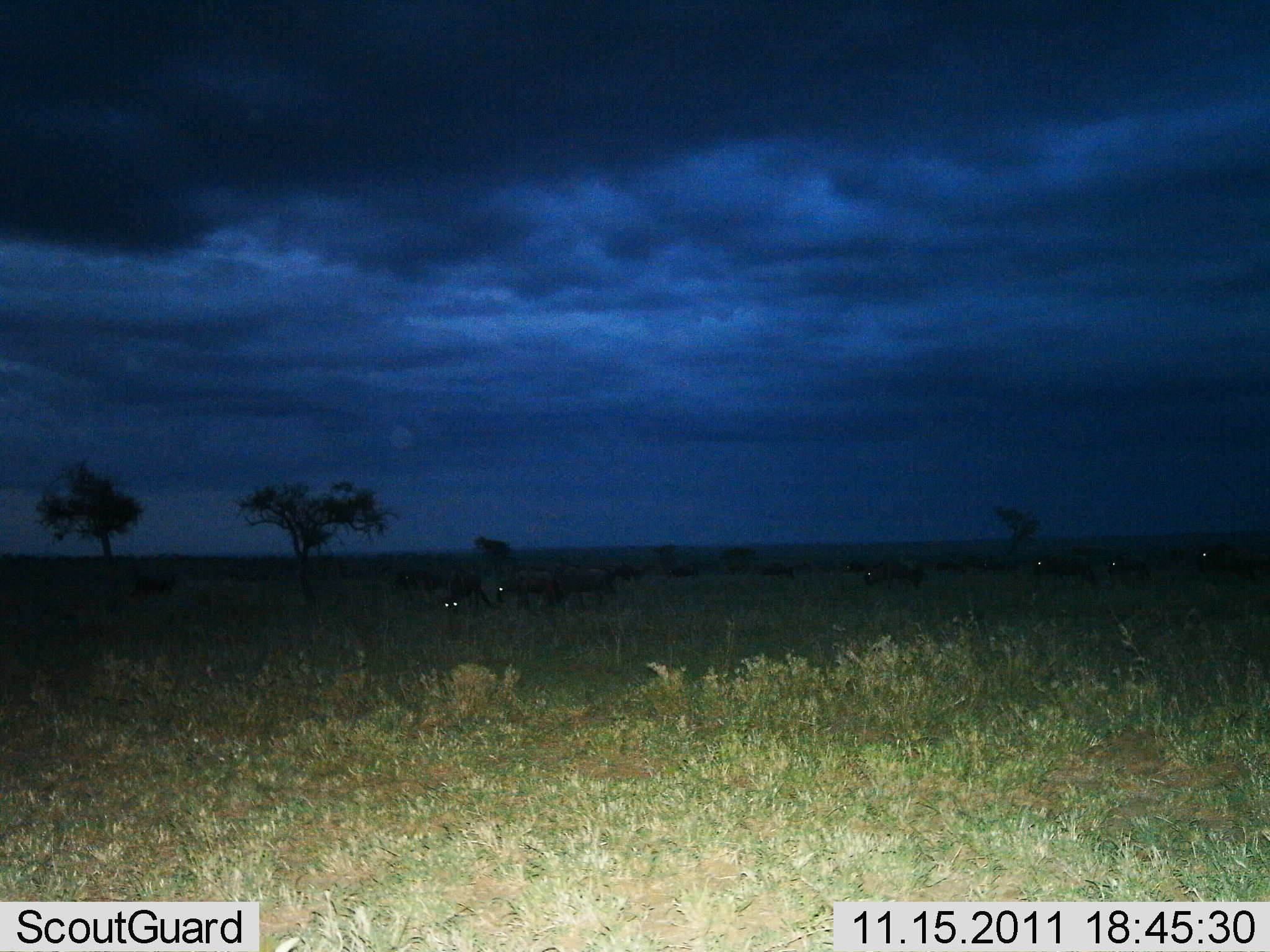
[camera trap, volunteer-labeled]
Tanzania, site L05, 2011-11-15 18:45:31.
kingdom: Animalia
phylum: Chordata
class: Mammalia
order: Artiodactyla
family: Bovidae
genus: Connochaetes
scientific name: Connochaetes taurinus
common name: blue wildebeest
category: wildebeest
Wildebeest (blue wildebeest) (Connochaetes taurinus), count 11-50. Behavior (volunteer vote fractions): standing 23%, resting 15%, moving 62%, interacting 0%. Young present (vote fraction): 0%. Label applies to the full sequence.